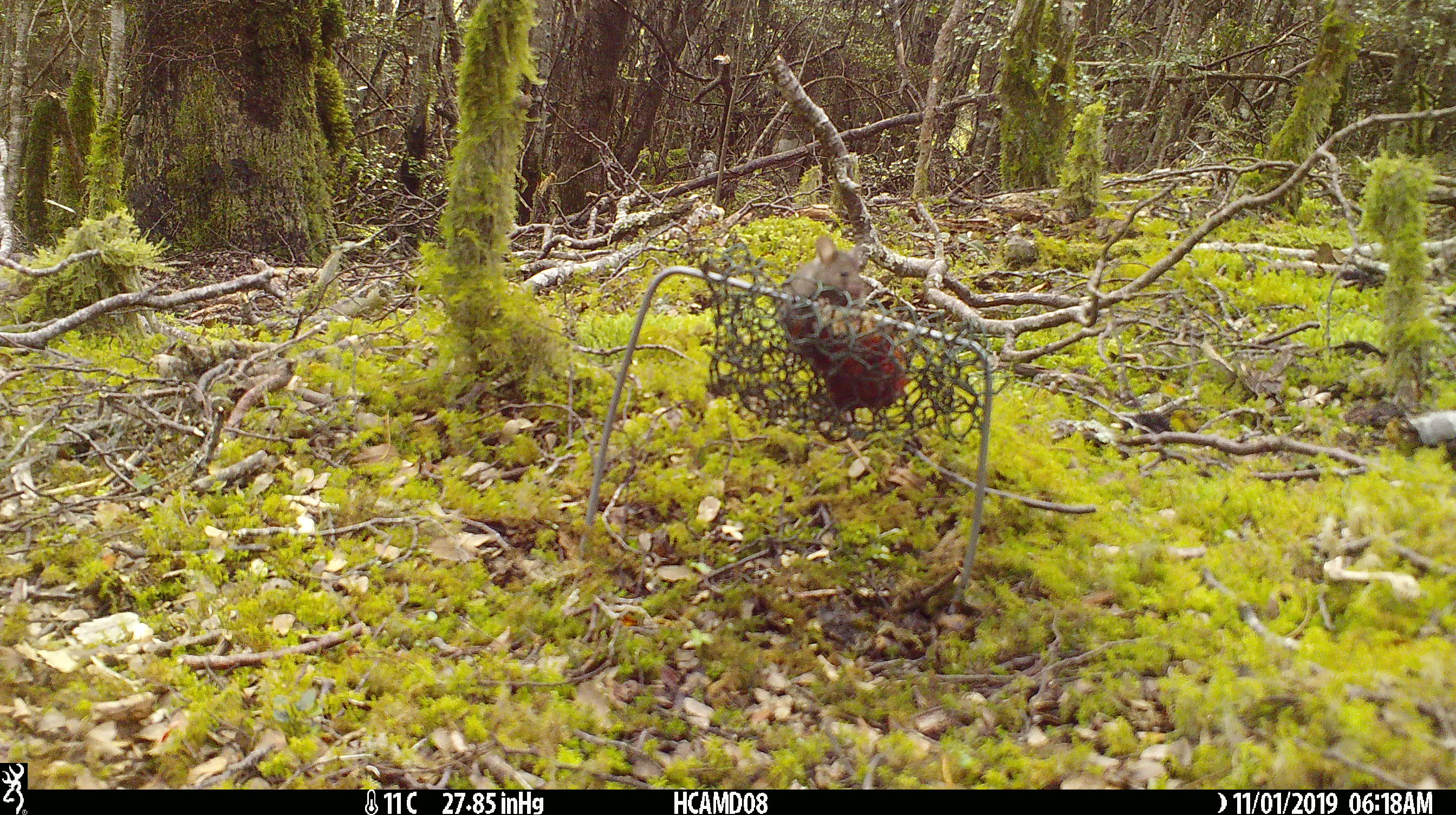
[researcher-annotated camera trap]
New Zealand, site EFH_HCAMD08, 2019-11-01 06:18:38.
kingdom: Animalia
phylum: Chordata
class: Mammalia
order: Rodentia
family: Muridae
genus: Mus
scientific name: Mus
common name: mouse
Mouse (Mus).